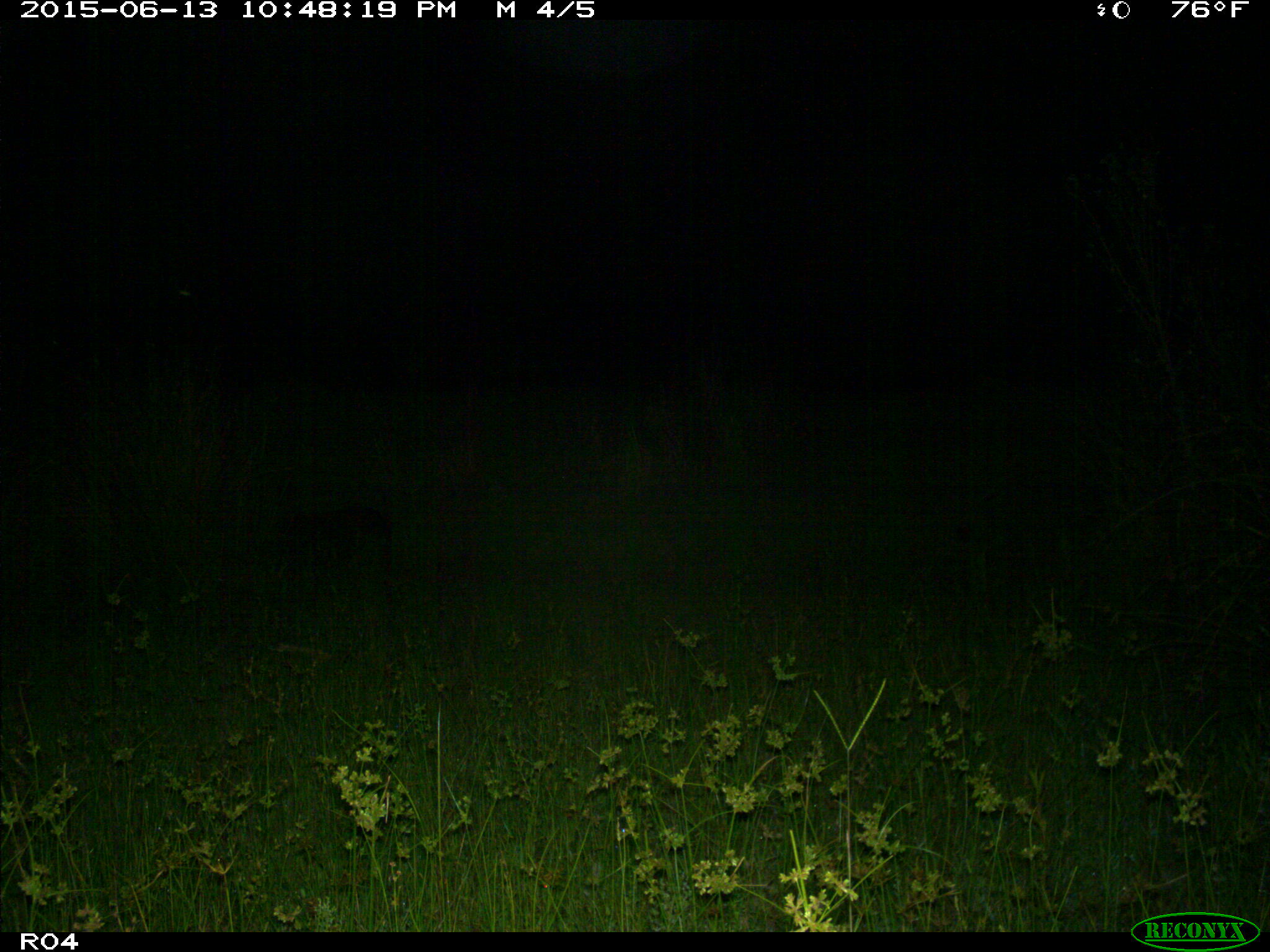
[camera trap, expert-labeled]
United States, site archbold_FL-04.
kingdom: Animalia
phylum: Chordata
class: Mammalia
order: Artiodactyla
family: Suidae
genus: Sus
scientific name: Sus scrofa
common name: wild boar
Sus scrofa (wild boar).